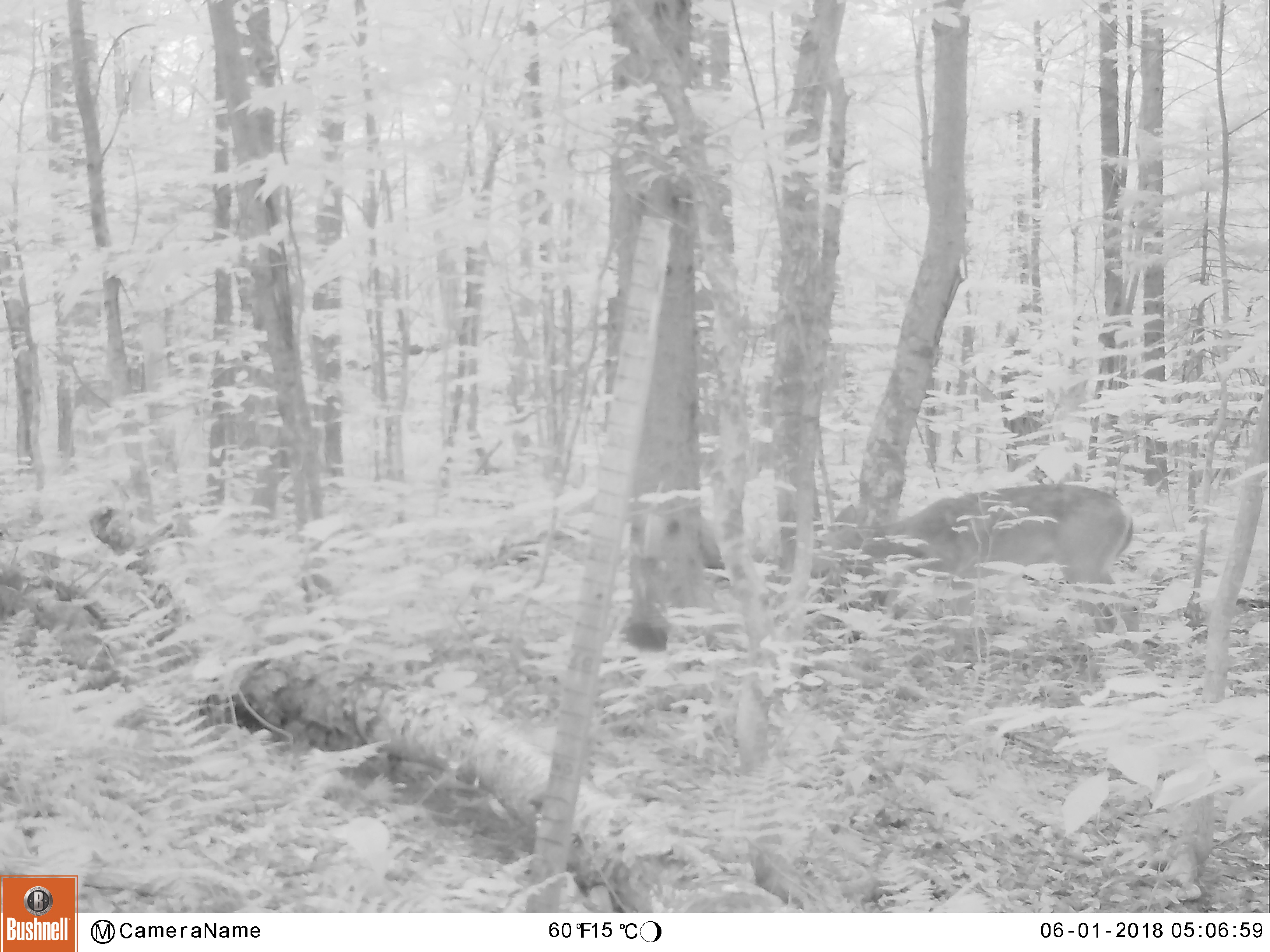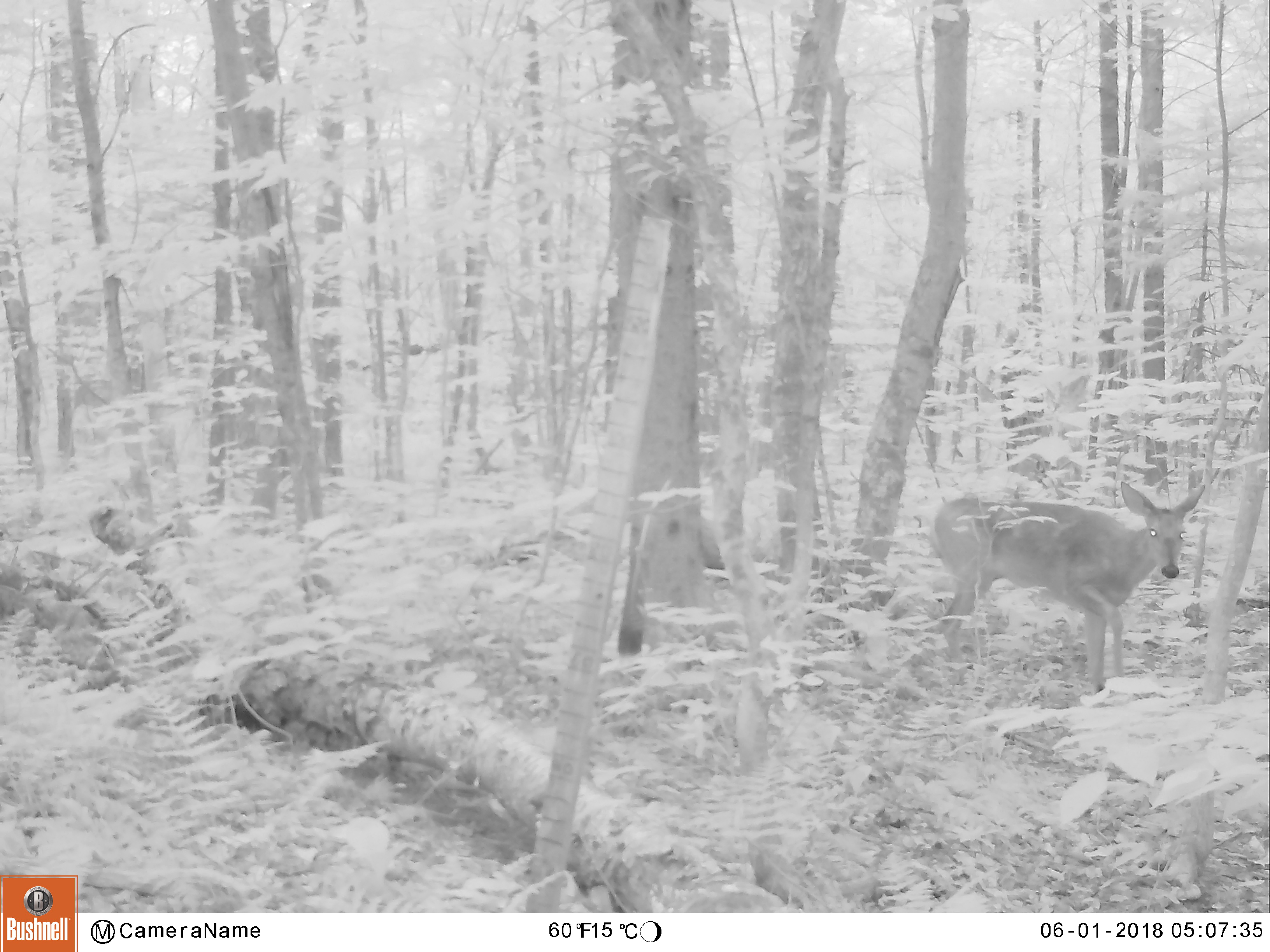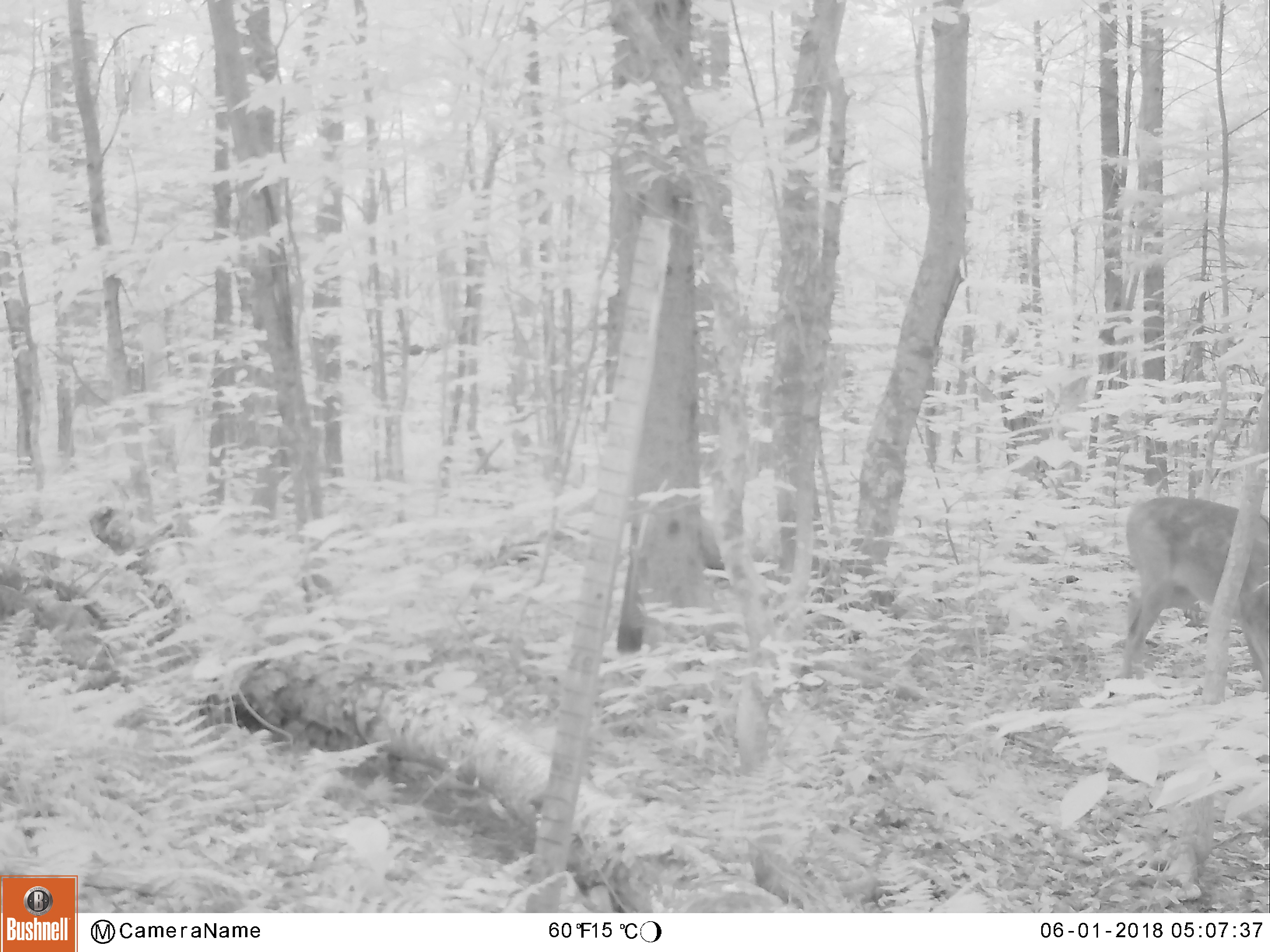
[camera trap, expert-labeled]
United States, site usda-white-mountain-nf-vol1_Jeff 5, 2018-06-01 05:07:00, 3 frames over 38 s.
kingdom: Animalia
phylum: Chordata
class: Mammalia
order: Artiodactyla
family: Cervidae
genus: Odocoileus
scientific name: Odocoileus virginianus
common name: white-tailed deer